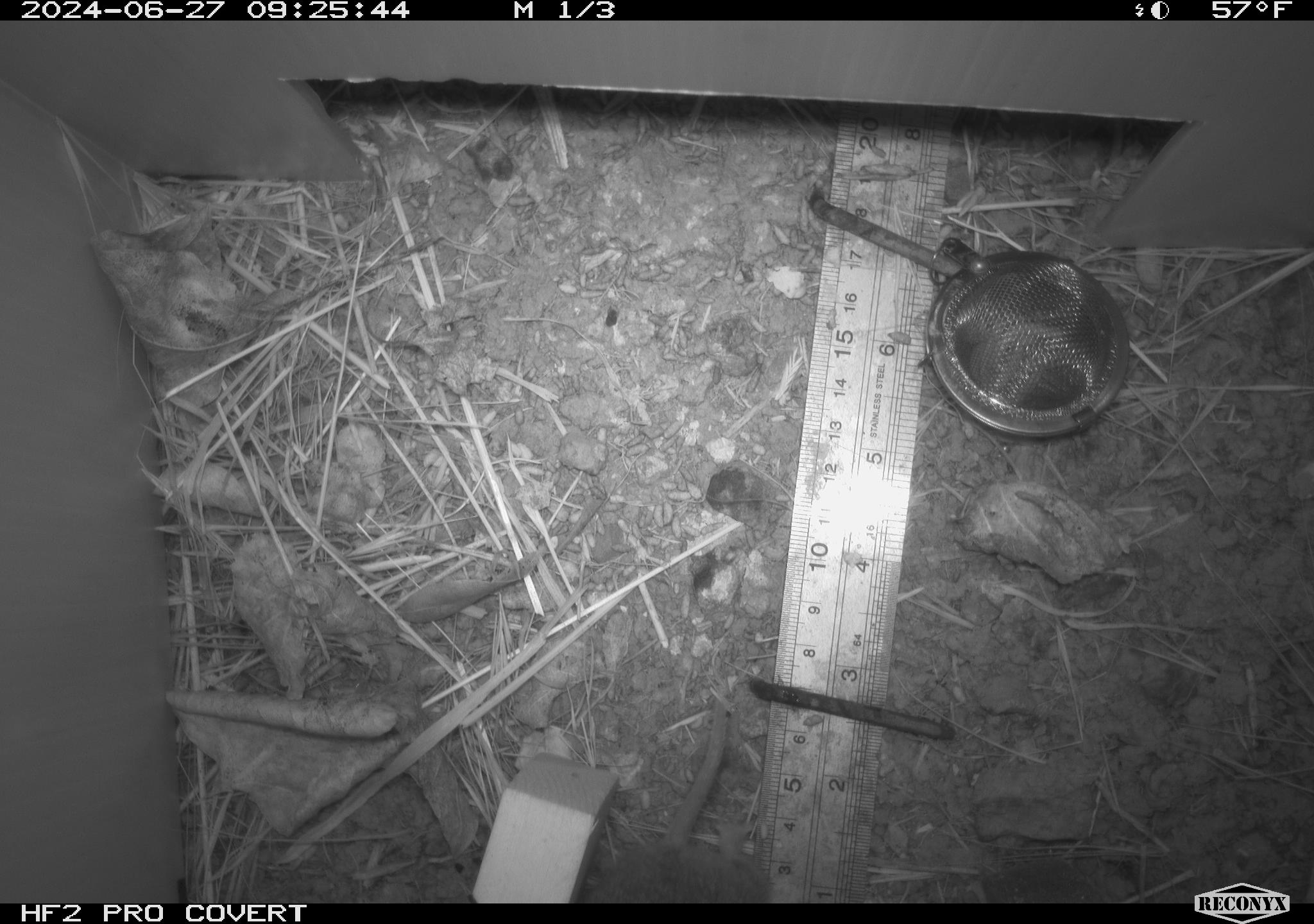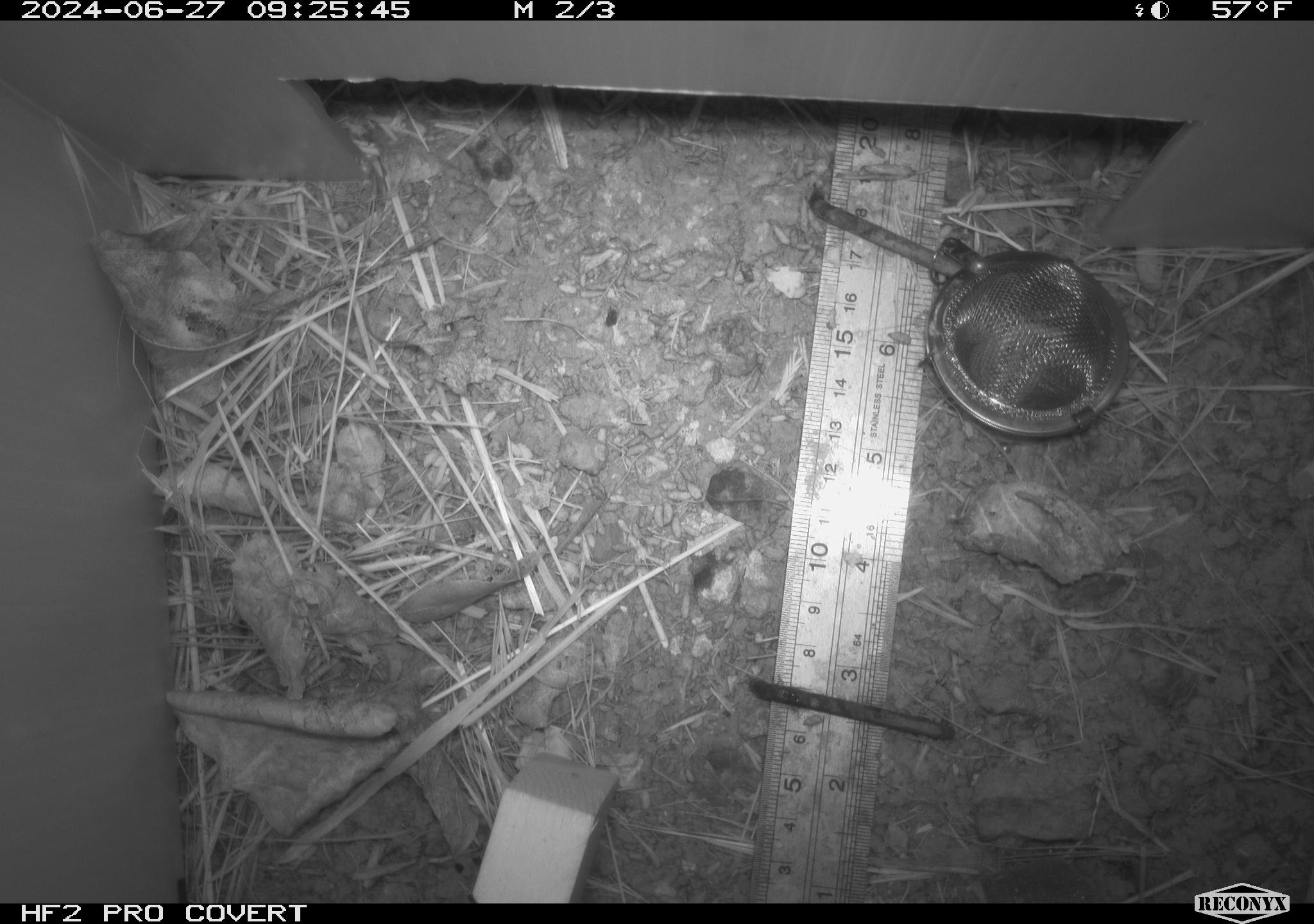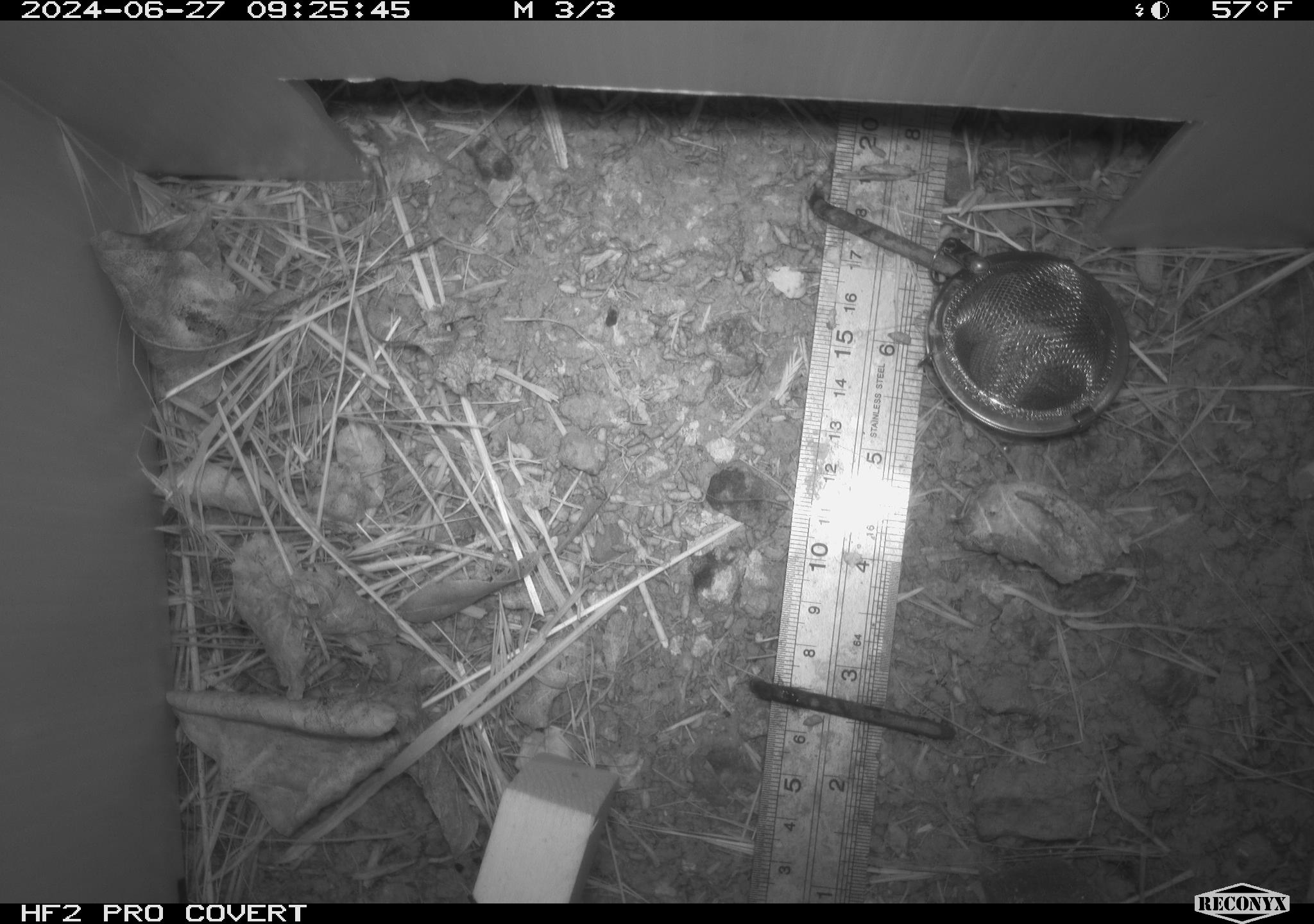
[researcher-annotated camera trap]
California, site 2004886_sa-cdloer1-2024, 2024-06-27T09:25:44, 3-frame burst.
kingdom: Animalia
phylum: Chordata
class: Mammalia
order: Rodentia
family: Cricetidae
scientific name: Arvicolinae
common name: voles, lemmings, and muskrats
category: arvicolinae subfamily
Arvicolinae subfamily (voles, lemmings, and muskrats) (Arvicolinae).